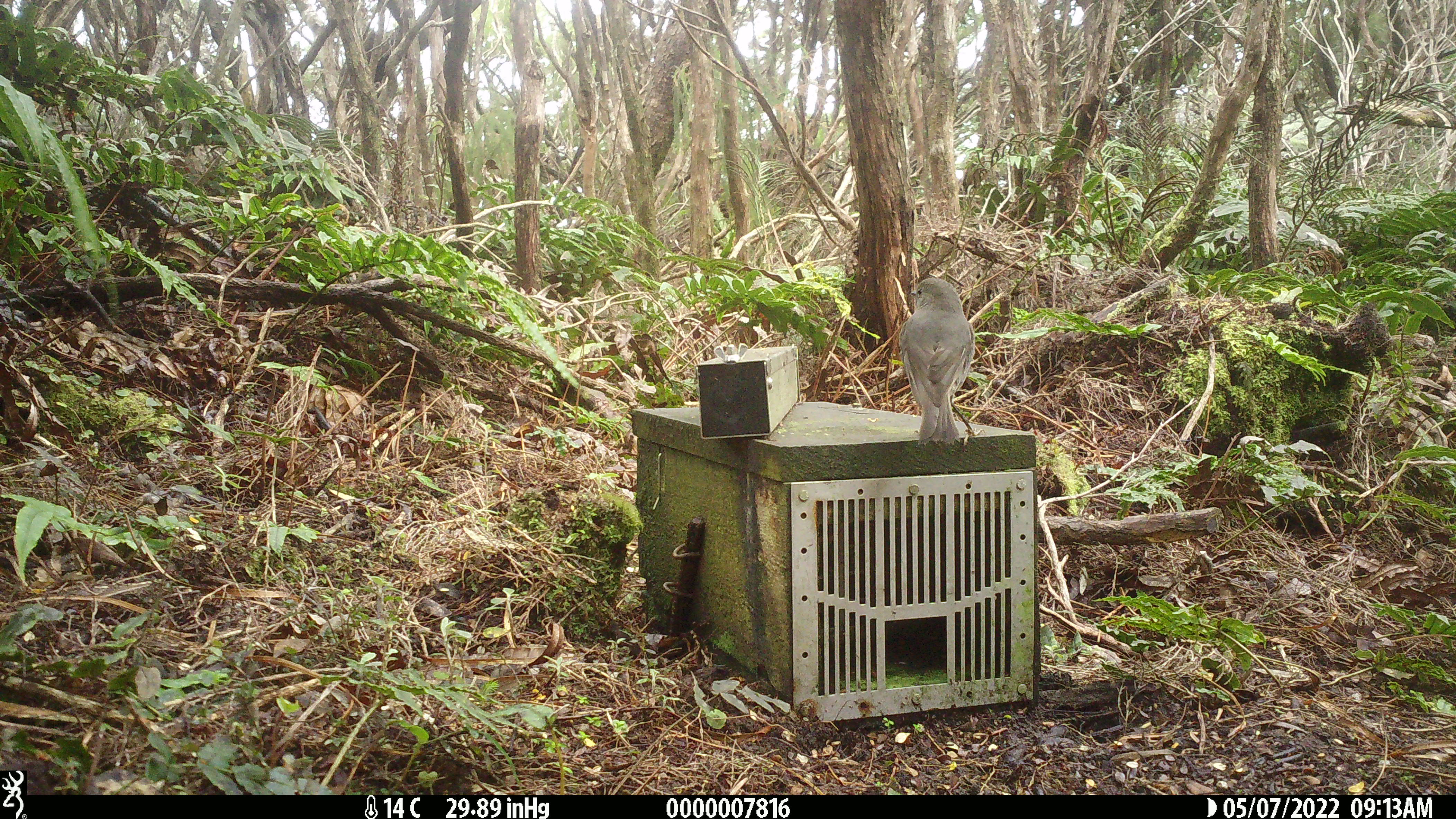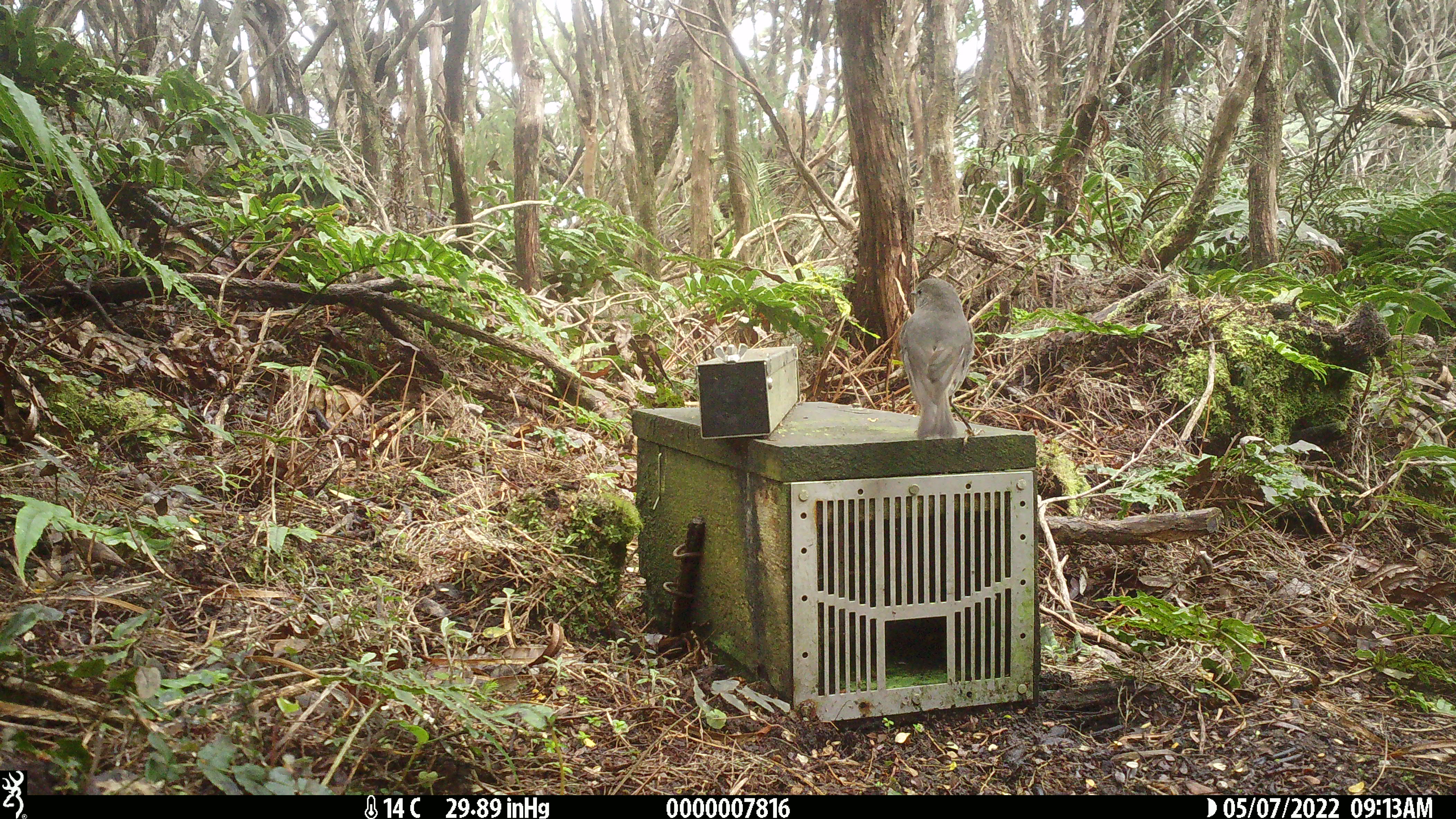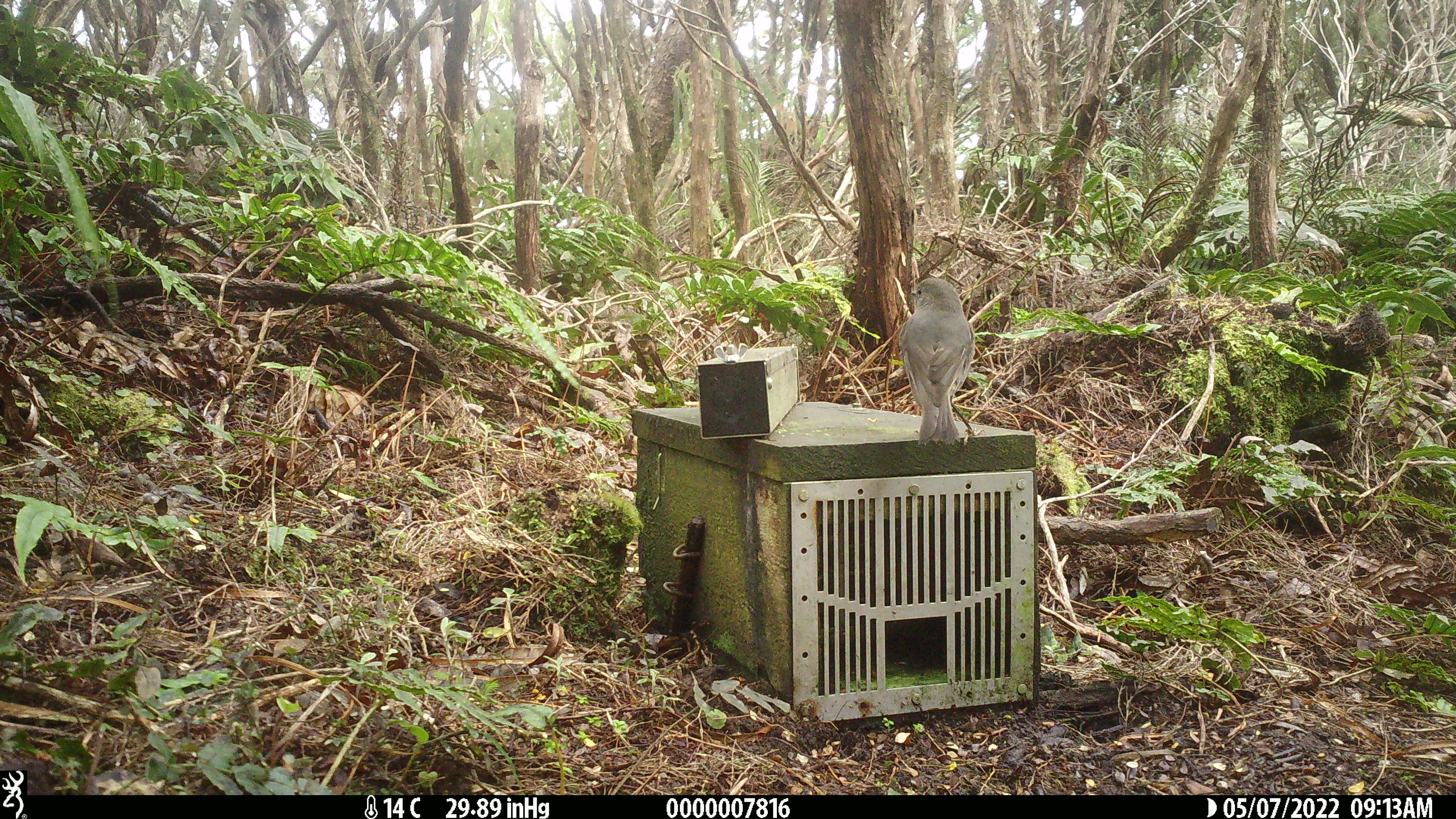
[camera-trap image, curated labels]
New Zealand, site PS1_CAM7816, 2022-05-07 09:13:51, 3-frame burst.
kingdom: Animalia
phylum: Chordata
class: Aves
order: Passeriformes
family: Petroicidae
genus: Petroica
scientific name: Petroica australis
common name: new zealand robin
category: robin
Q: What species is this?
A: Robin (new zealand robin) (Petroica australis).